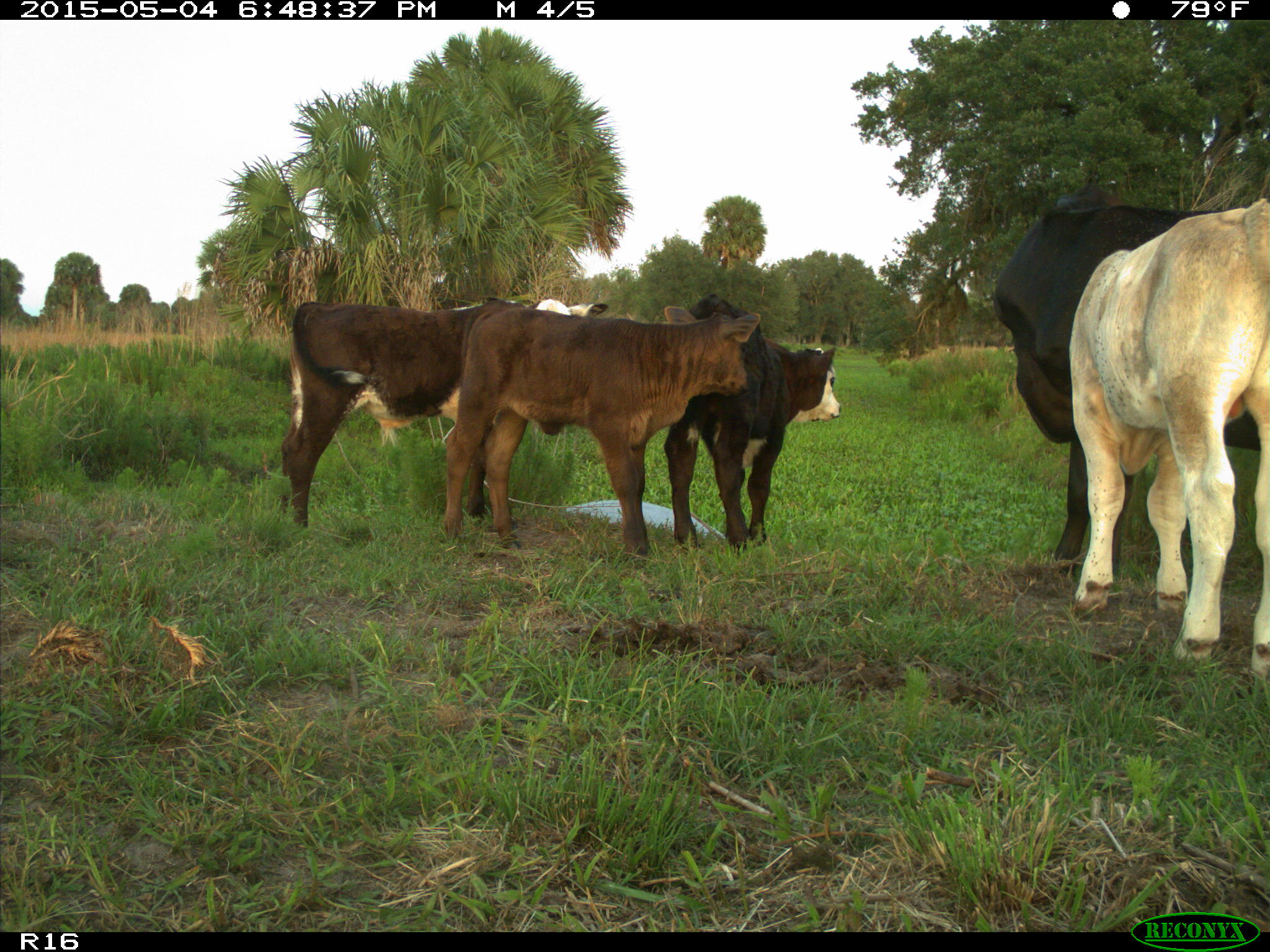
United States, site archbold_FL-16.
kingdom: Animalia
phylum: Chordata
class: Mammalia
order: Artiodactyla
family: Bovidae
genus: Bos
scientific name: Bos taurus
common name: domestic cow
Bos taurus (domestic cow).